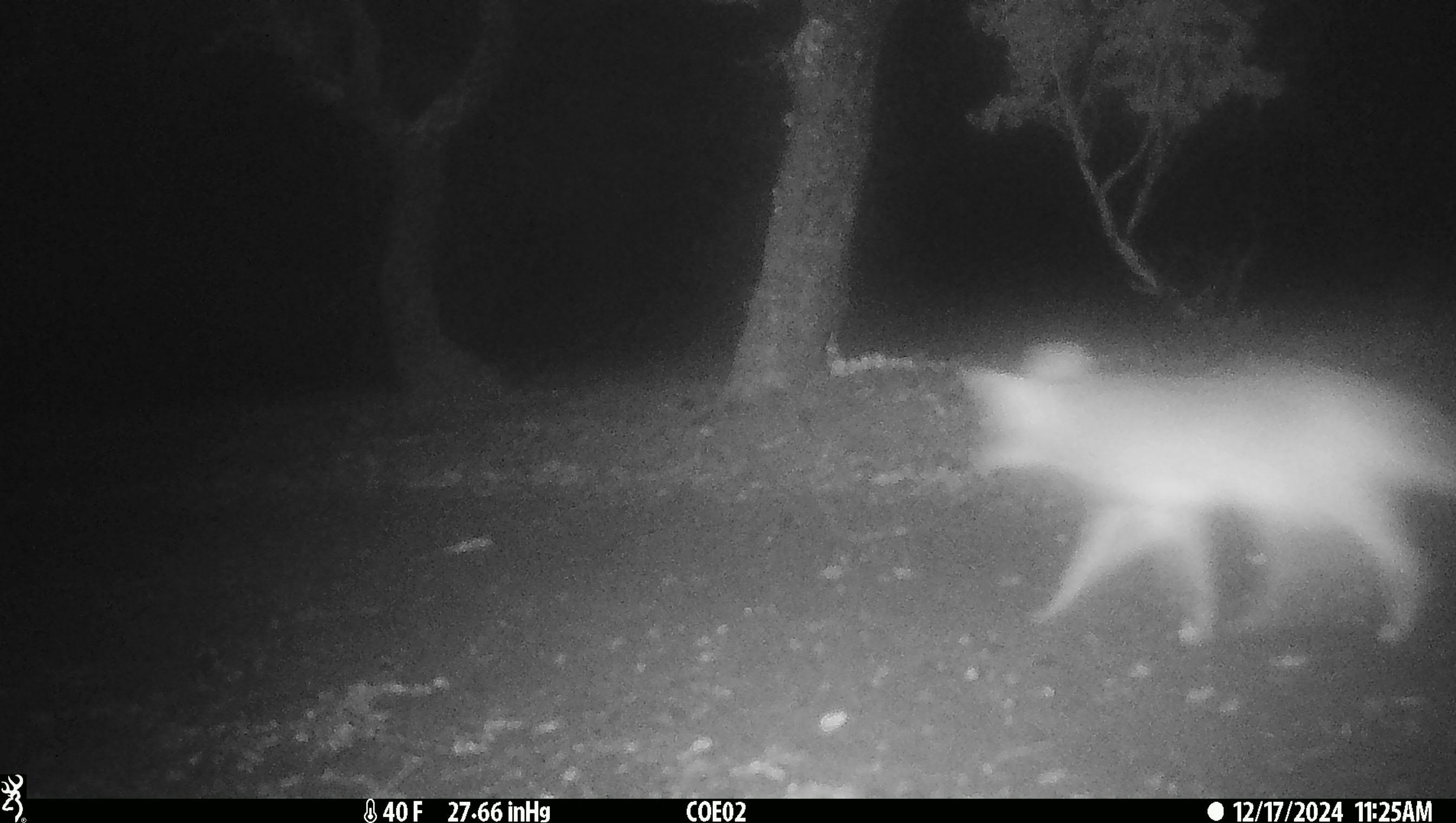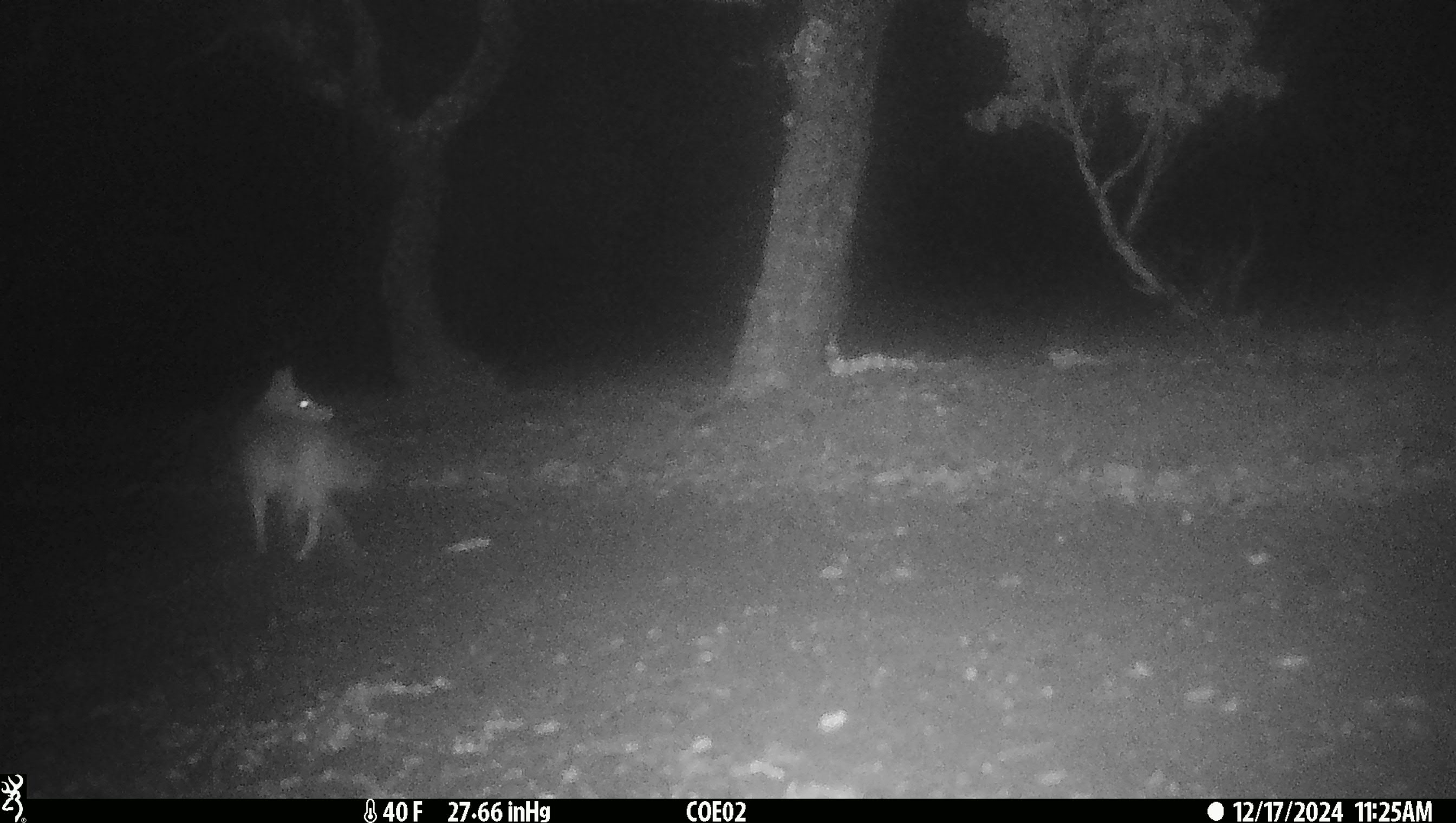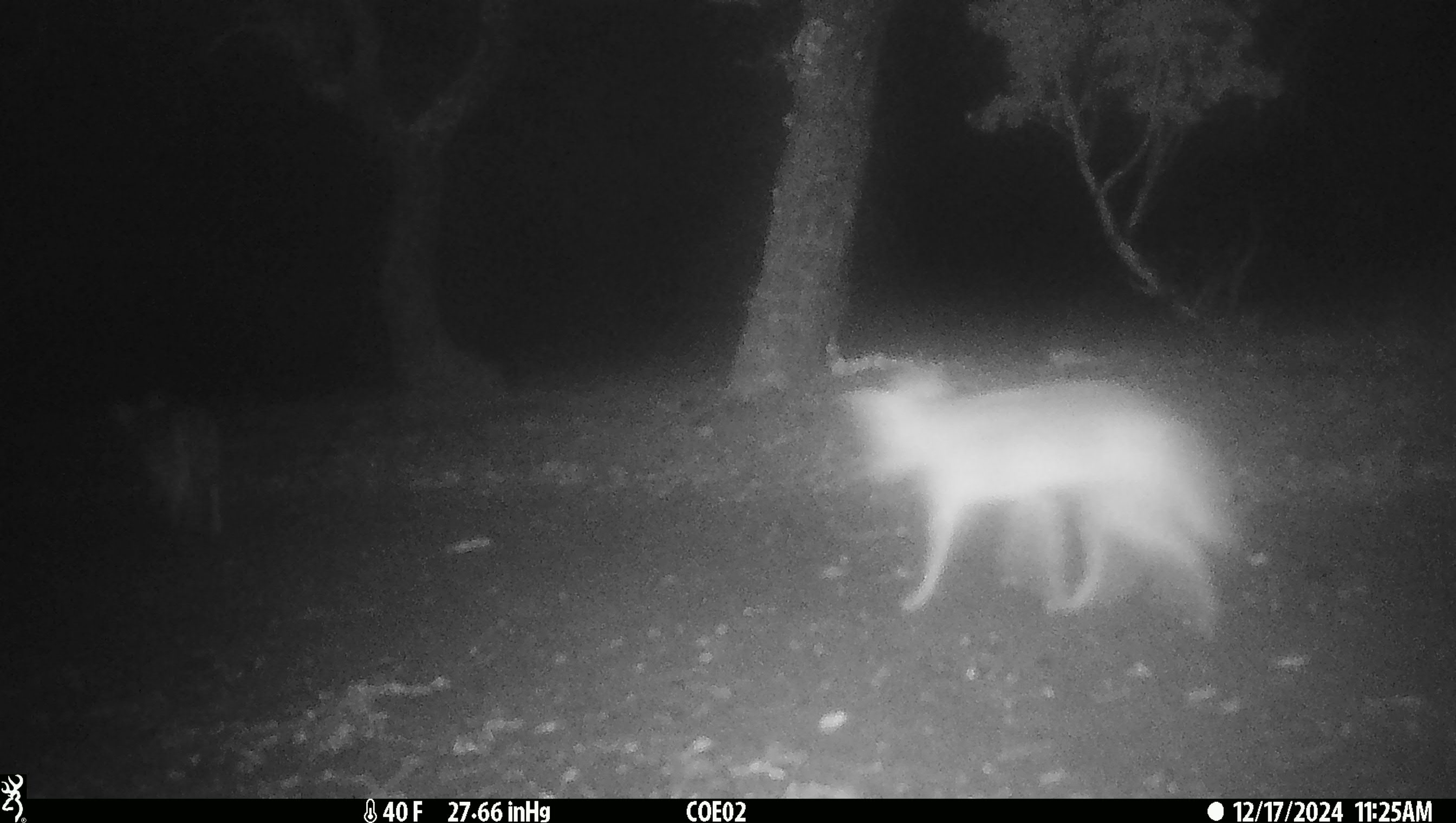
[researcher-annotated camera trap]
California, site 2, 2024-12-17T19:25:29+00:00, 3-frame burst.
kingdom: Animalia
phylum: Chordata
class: Mammalia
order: Carnivora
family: Canidae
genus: Canis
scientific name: Canis latrans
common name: coyote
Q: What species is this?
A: Coyote (Canis latrans).